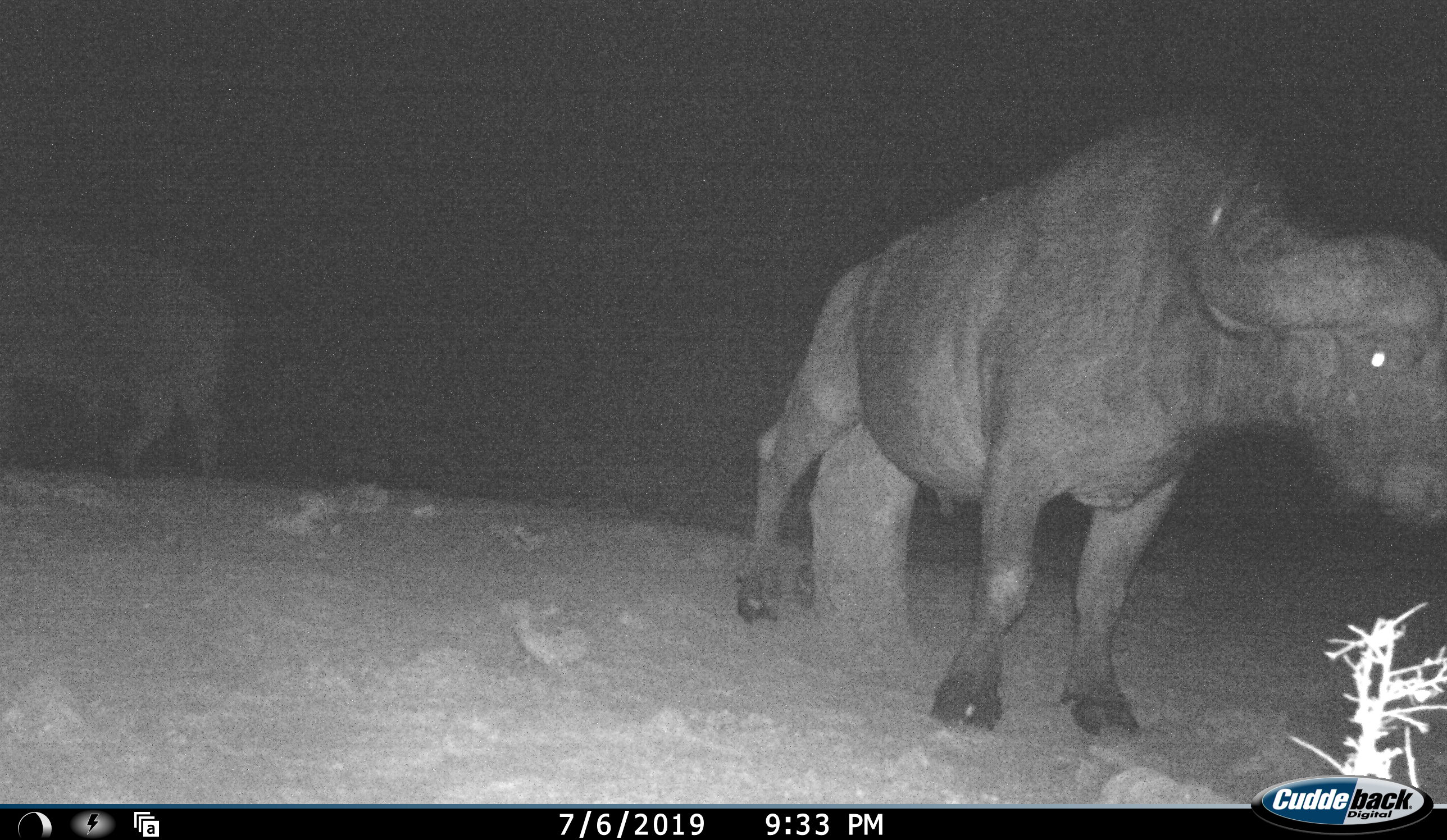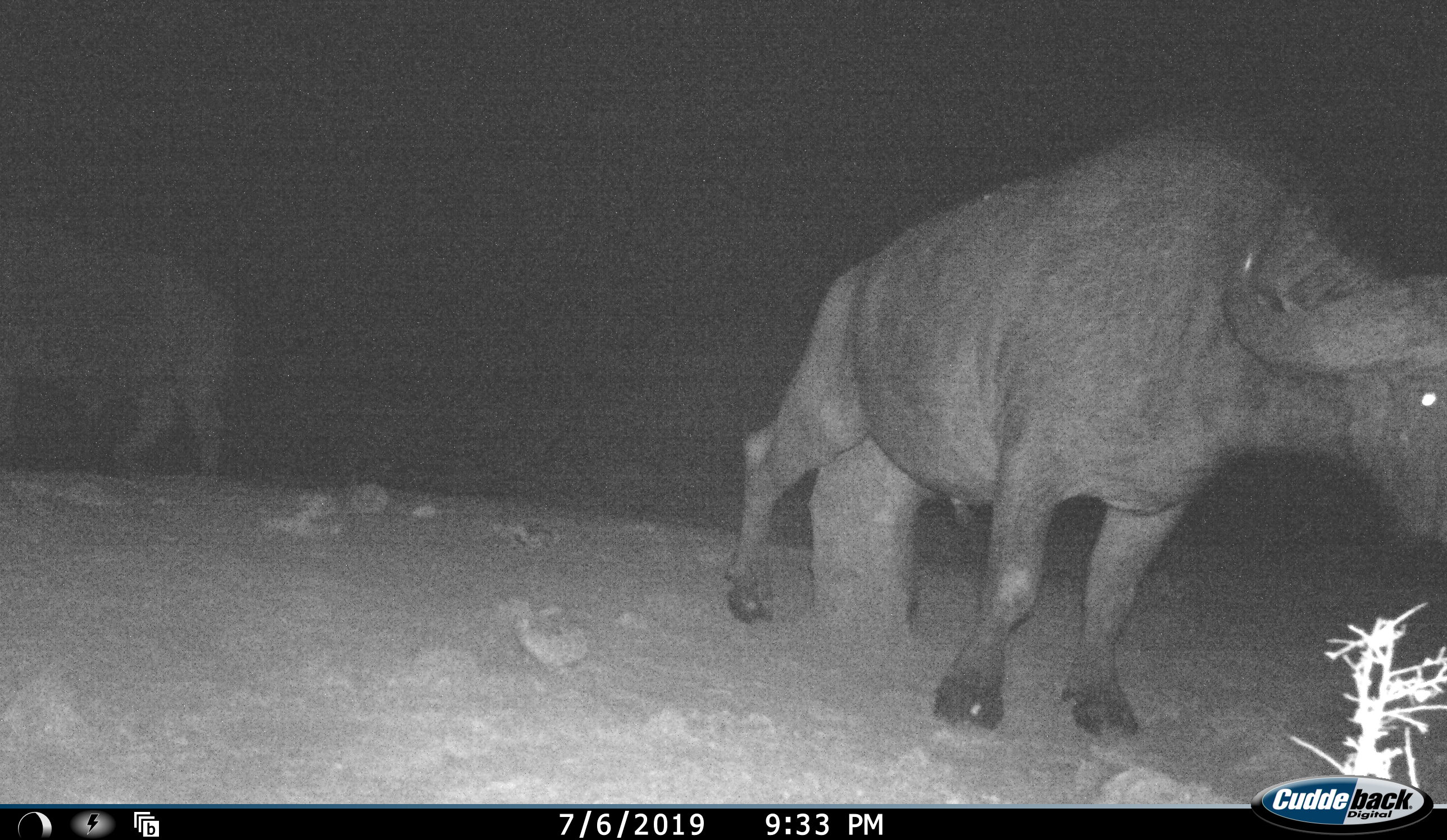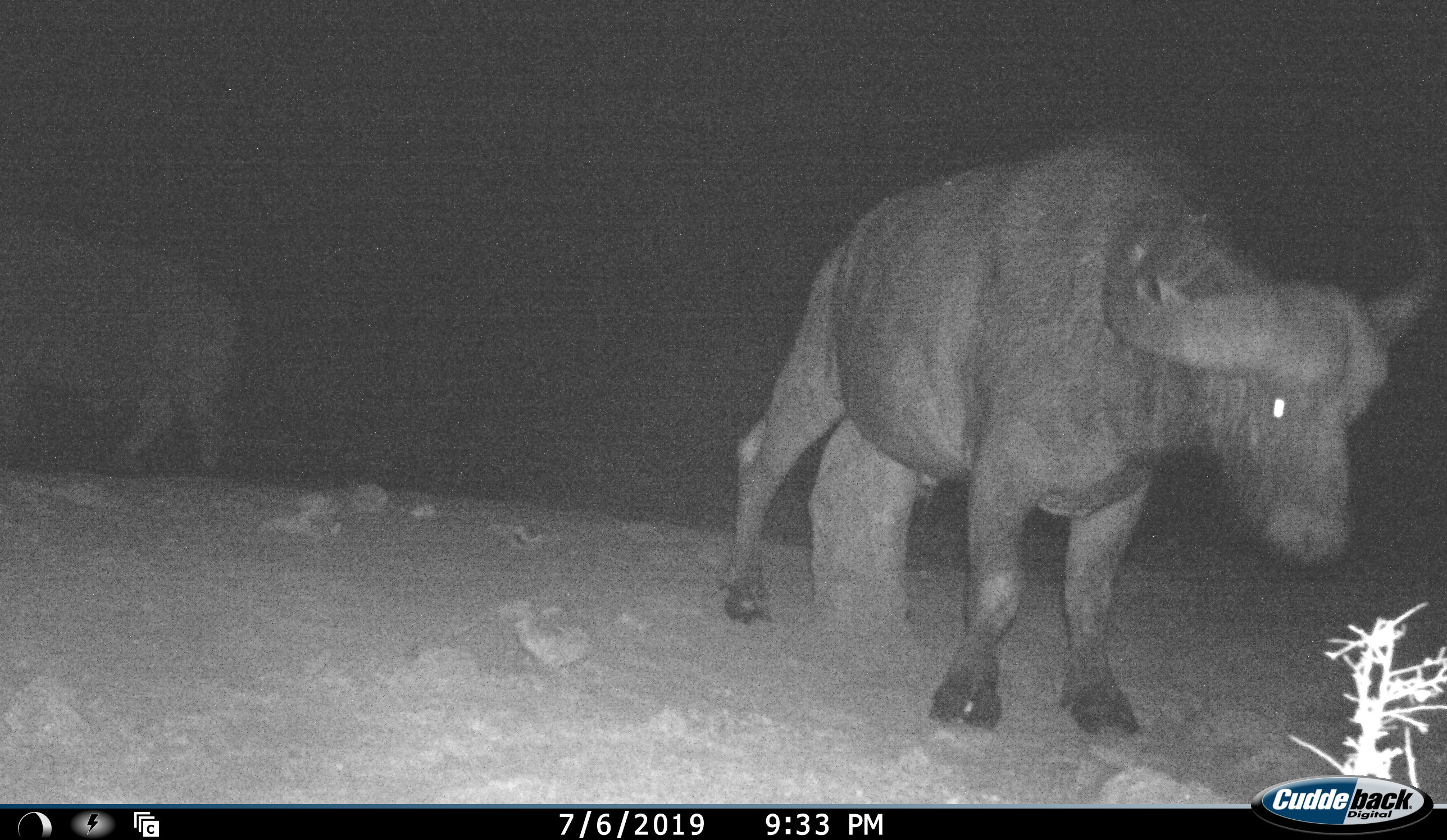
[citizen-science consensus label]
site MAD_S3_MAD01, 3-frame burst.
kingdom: Animalia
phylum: Chordata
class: Mammalia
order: Artiodactyla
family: Bovidae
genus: Syncerus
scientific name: Syncerus caffer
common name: african buffalo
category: buffalo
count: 2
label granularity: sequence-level